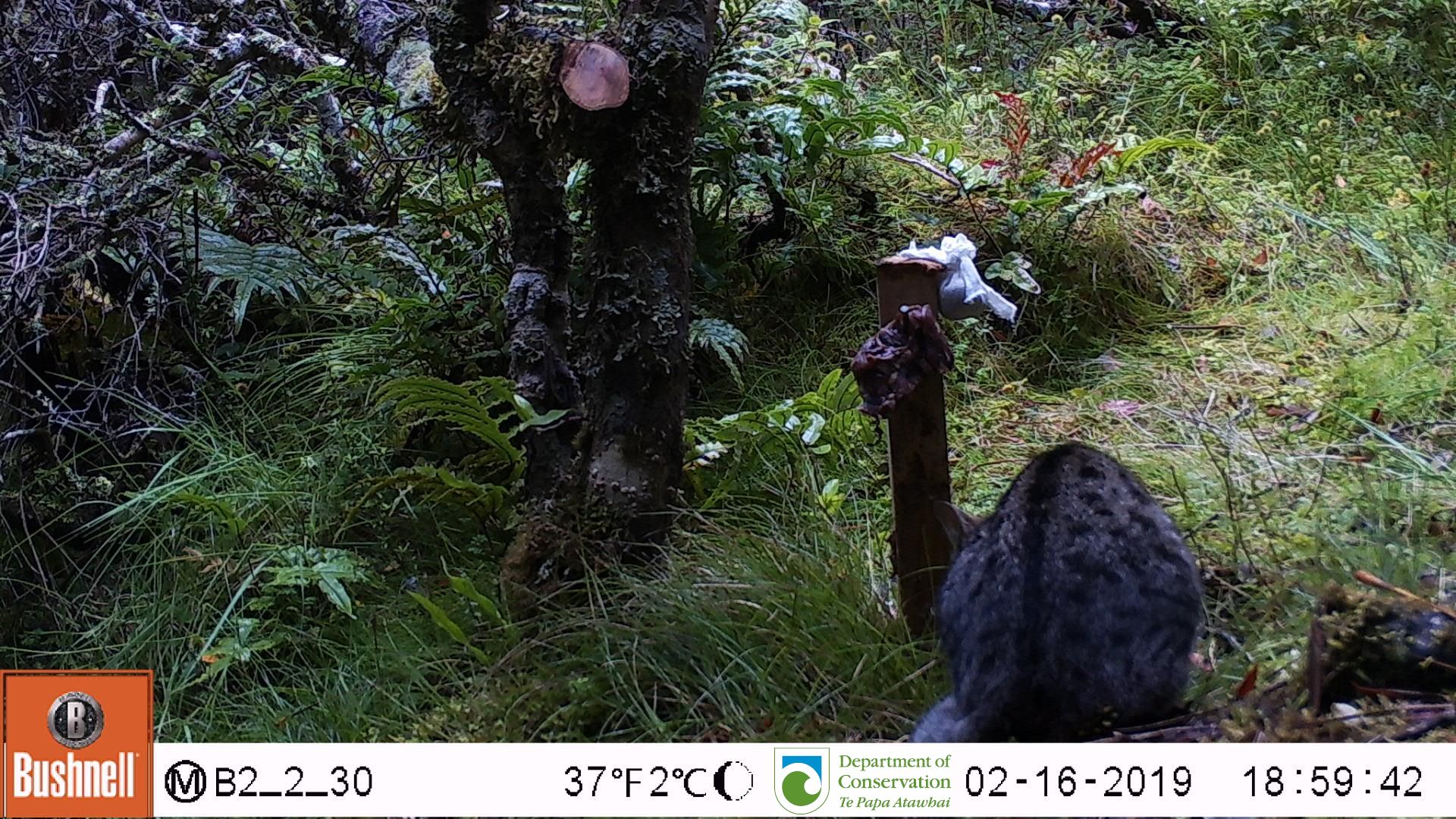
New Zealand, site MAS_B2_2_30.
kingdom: Animalia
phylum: Chordata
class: Mammalia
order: Carnivora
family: Felidae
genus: Felis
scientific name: Felis catus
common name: domestic cat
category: cat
Cat (domestic cat) (Felis catus).